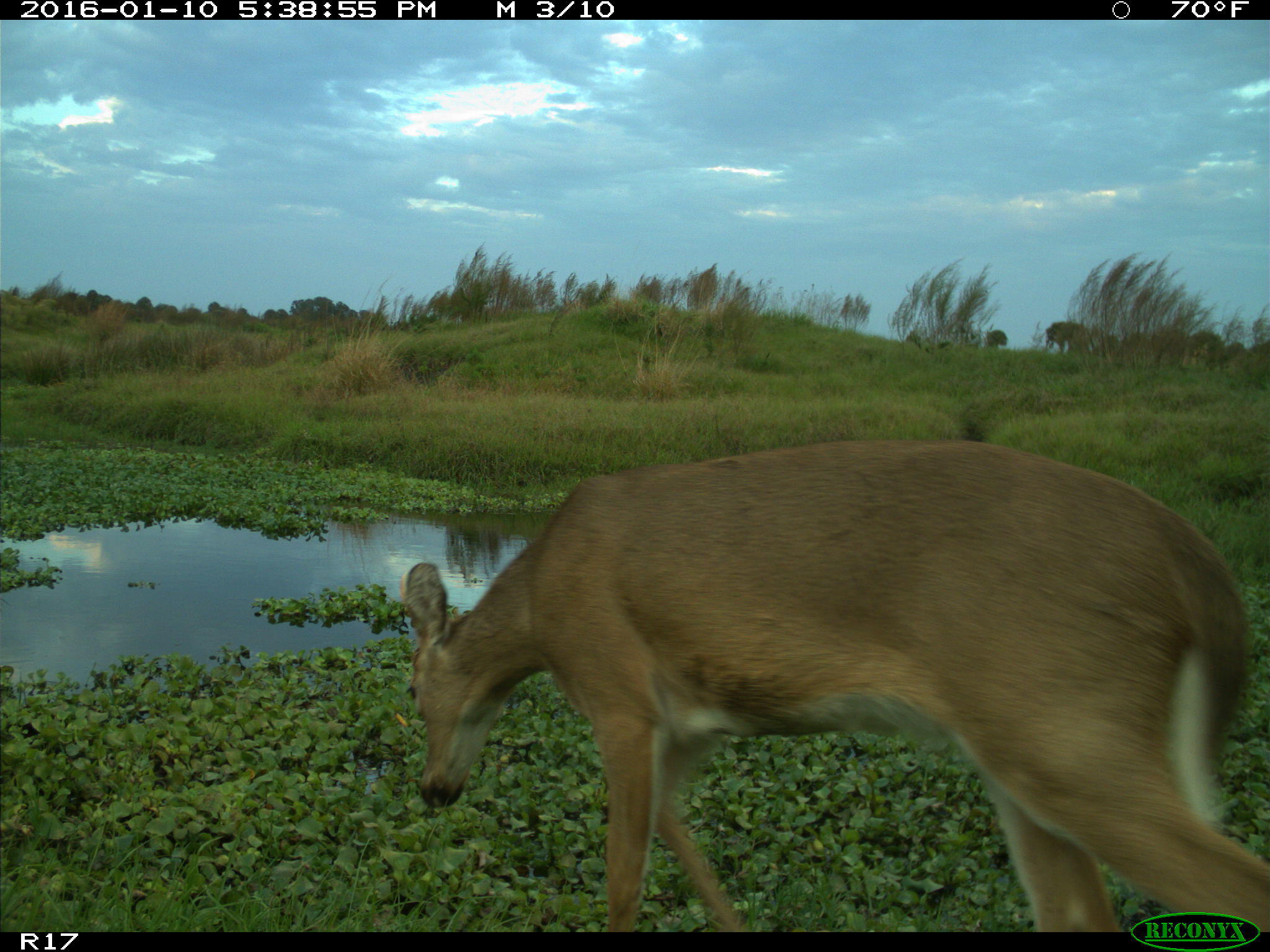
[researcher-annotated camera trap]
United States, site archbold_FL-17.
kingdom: Animalia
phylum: Chordata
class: Mammalia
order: Artiodactyla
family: Cervidae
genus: Odocoileus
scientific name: Odocoileus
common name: deer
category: unidentified deer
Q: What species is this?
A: Unidentified deer (deer) (Odocoileus).